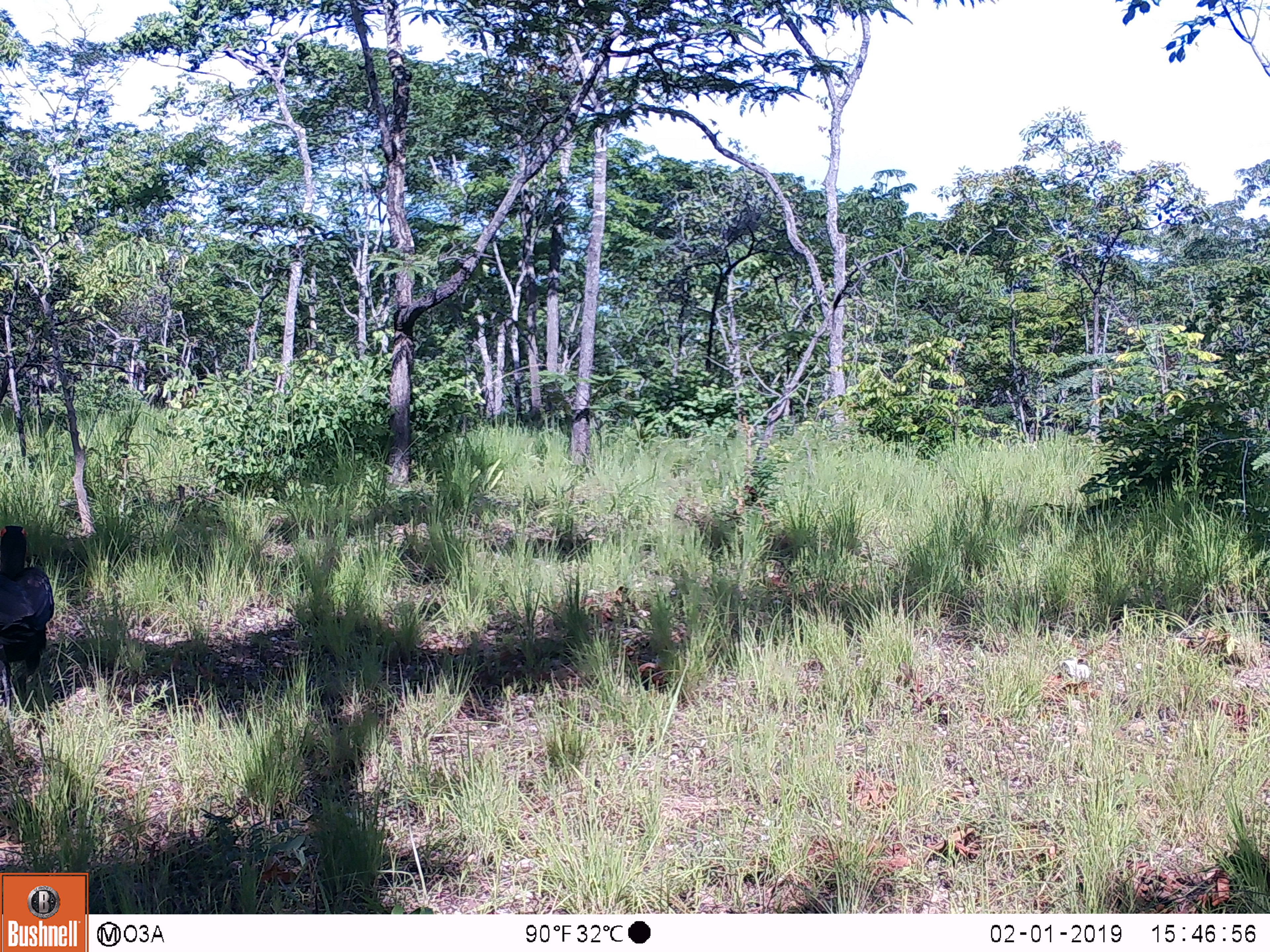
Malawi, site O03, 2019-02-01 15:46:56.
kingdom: Animalia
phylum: Chordata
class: Aves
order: Bucerotiformes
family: Bucorvidae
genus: Bucorvus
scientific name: Bucorvus leadbeateri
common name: southern ground hornbill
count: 1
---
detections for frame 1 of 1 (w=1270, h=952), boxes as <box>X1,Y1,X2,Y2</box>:
southern ground hornbill: <box>2,493,59,724</box>